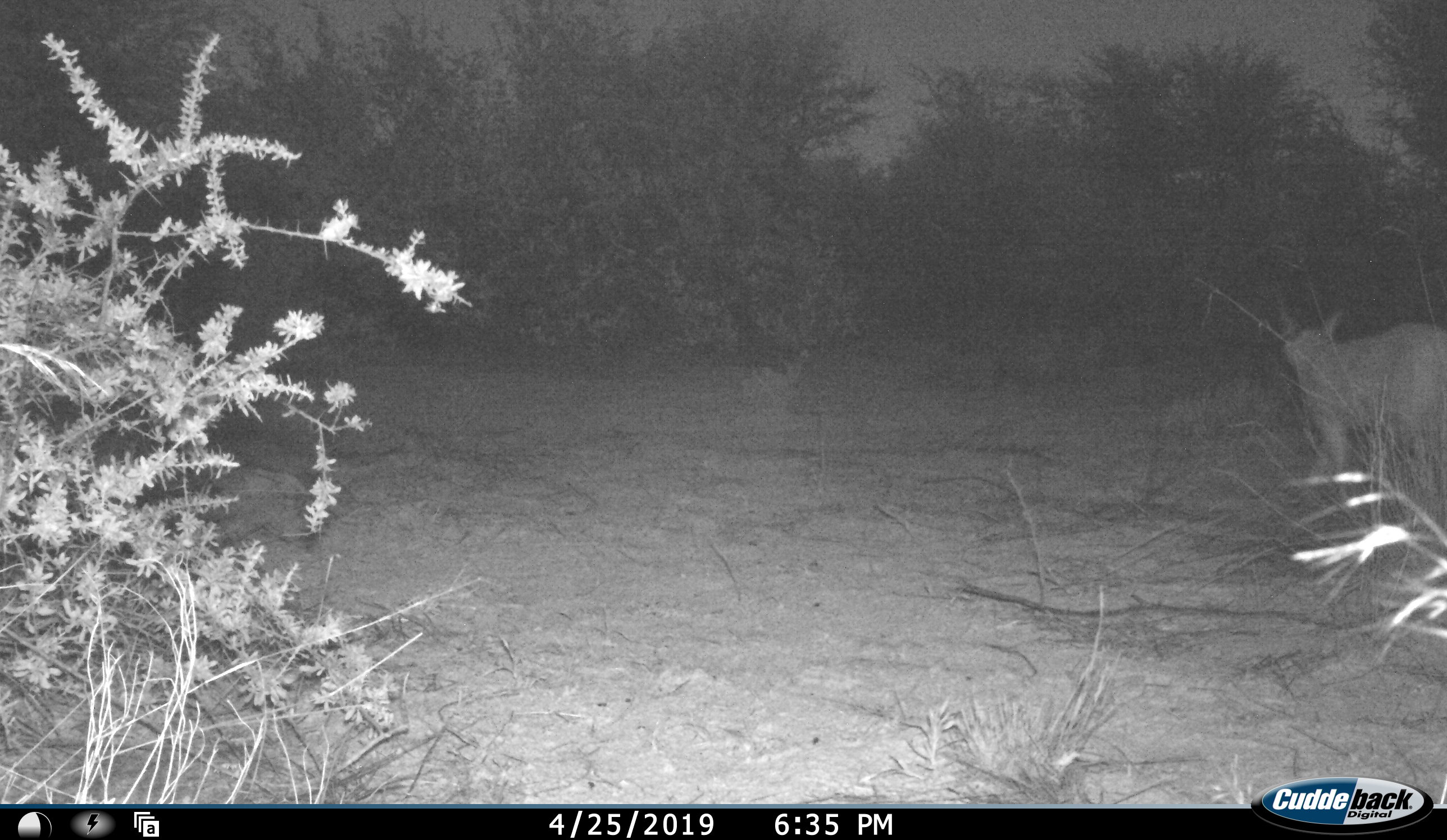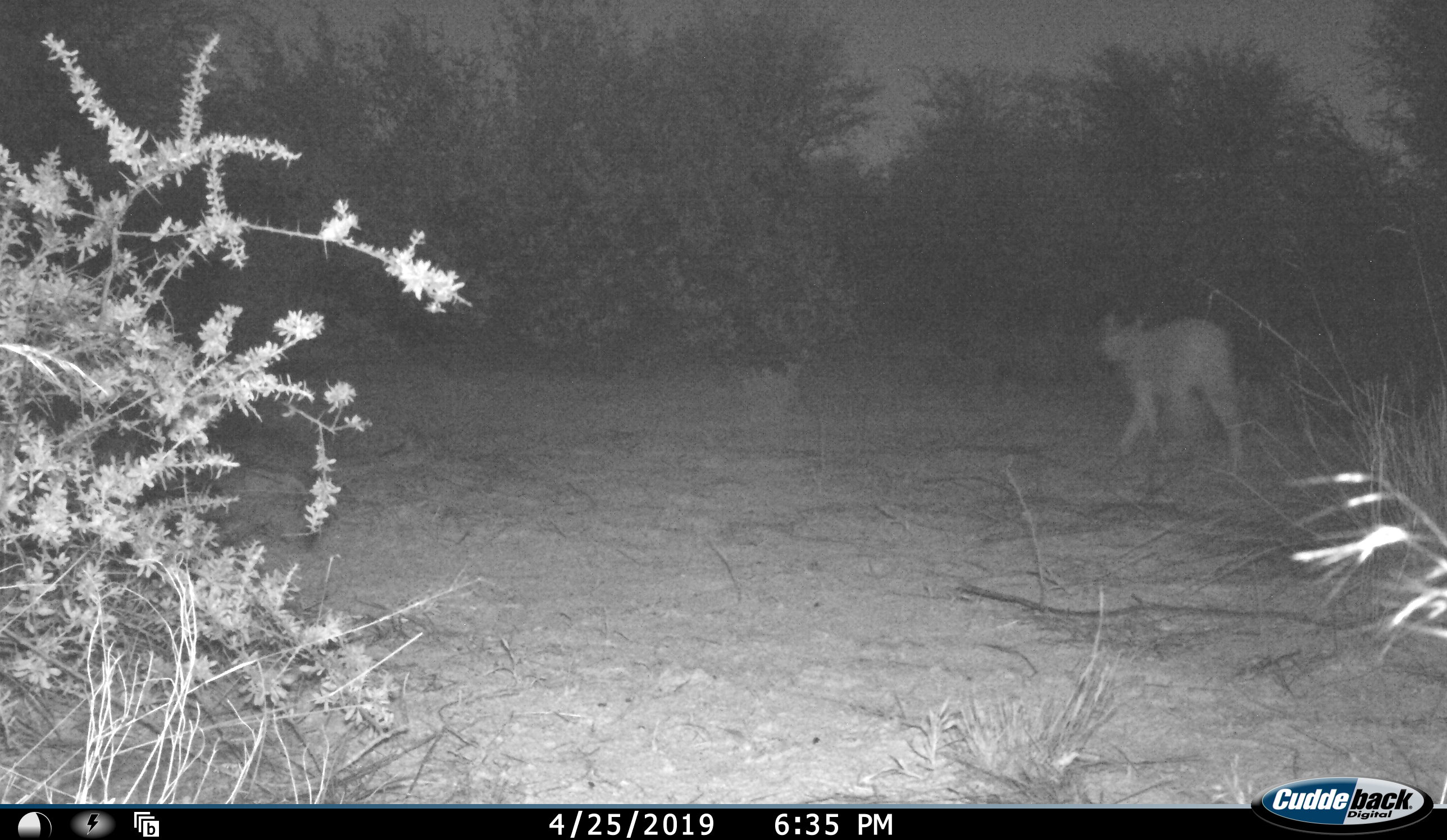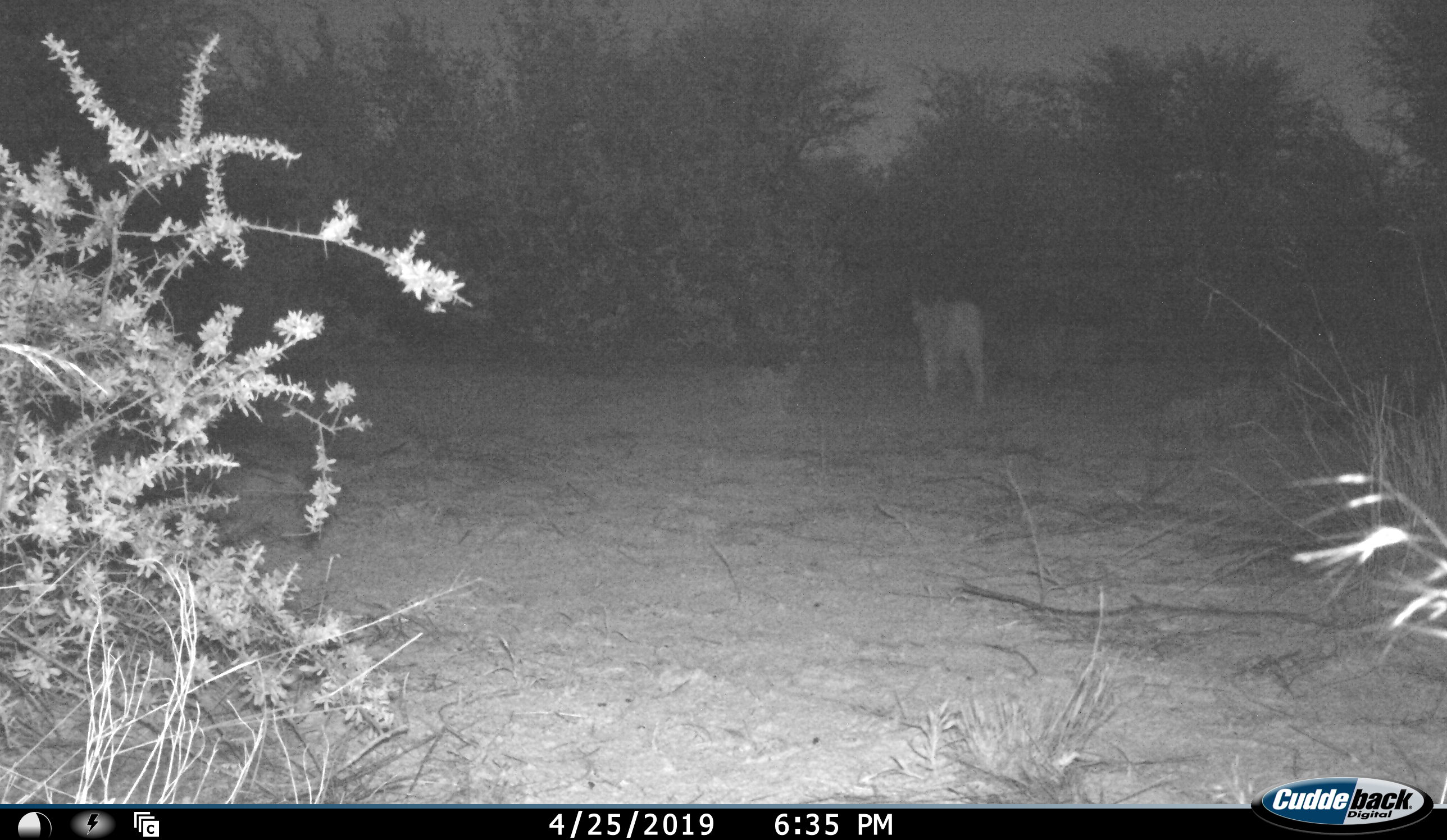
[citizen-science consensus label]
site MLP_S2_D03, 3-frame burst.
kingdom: Animalia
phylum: Chordata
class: Mammalia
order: Carnivora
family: Felidae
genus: Caracal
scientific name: Caracal caracal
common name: caracal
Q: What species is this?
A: Caracal (Caracal caracal).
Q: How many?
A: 1.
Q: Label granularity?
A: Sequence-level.